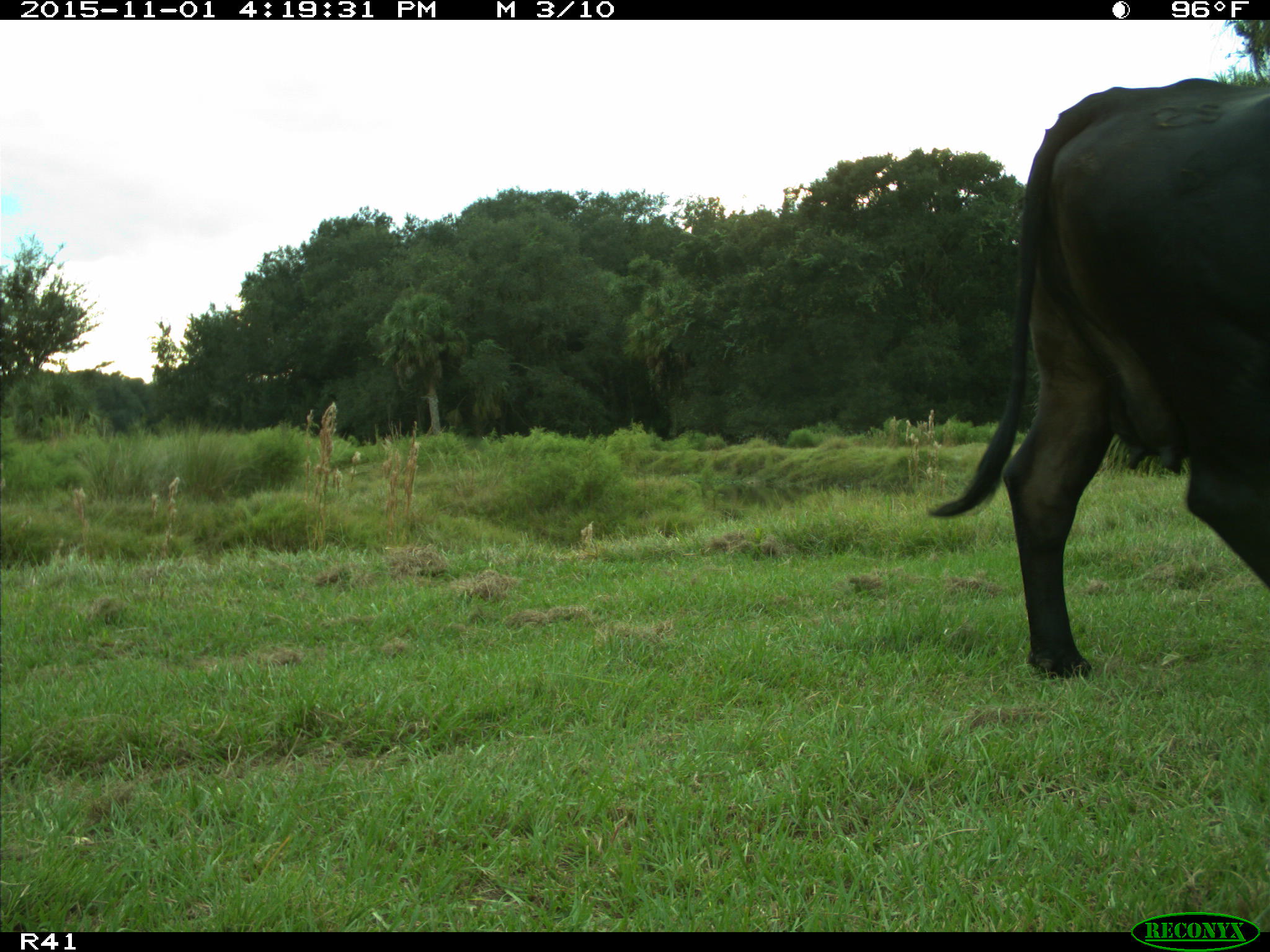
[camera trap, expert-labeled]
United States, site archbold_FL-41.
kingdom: Animalia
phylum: Chordata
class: Mammalia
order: Artiodactyla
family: Bovidae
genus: Bos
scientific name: Bos taurus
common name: domestic cow